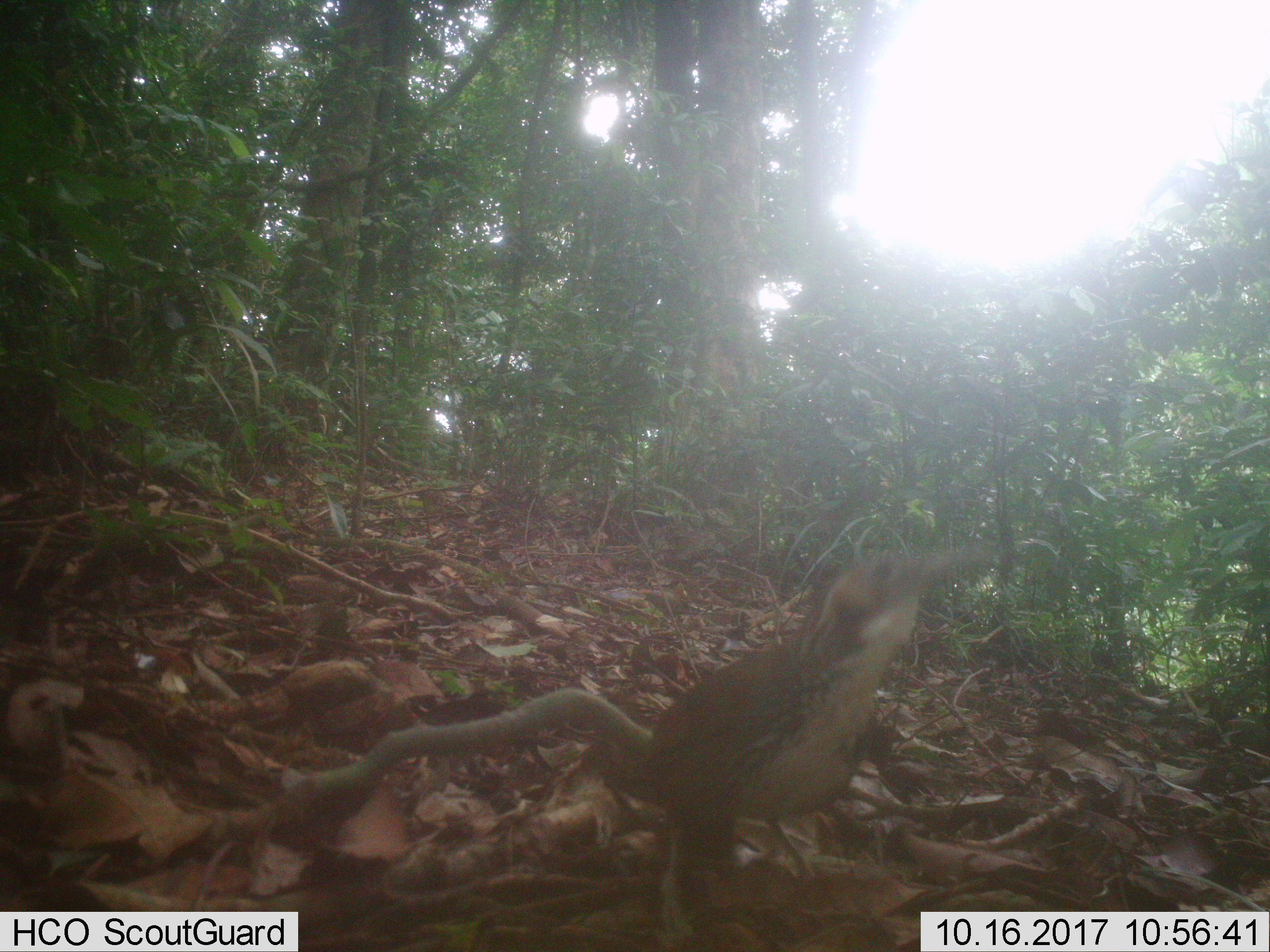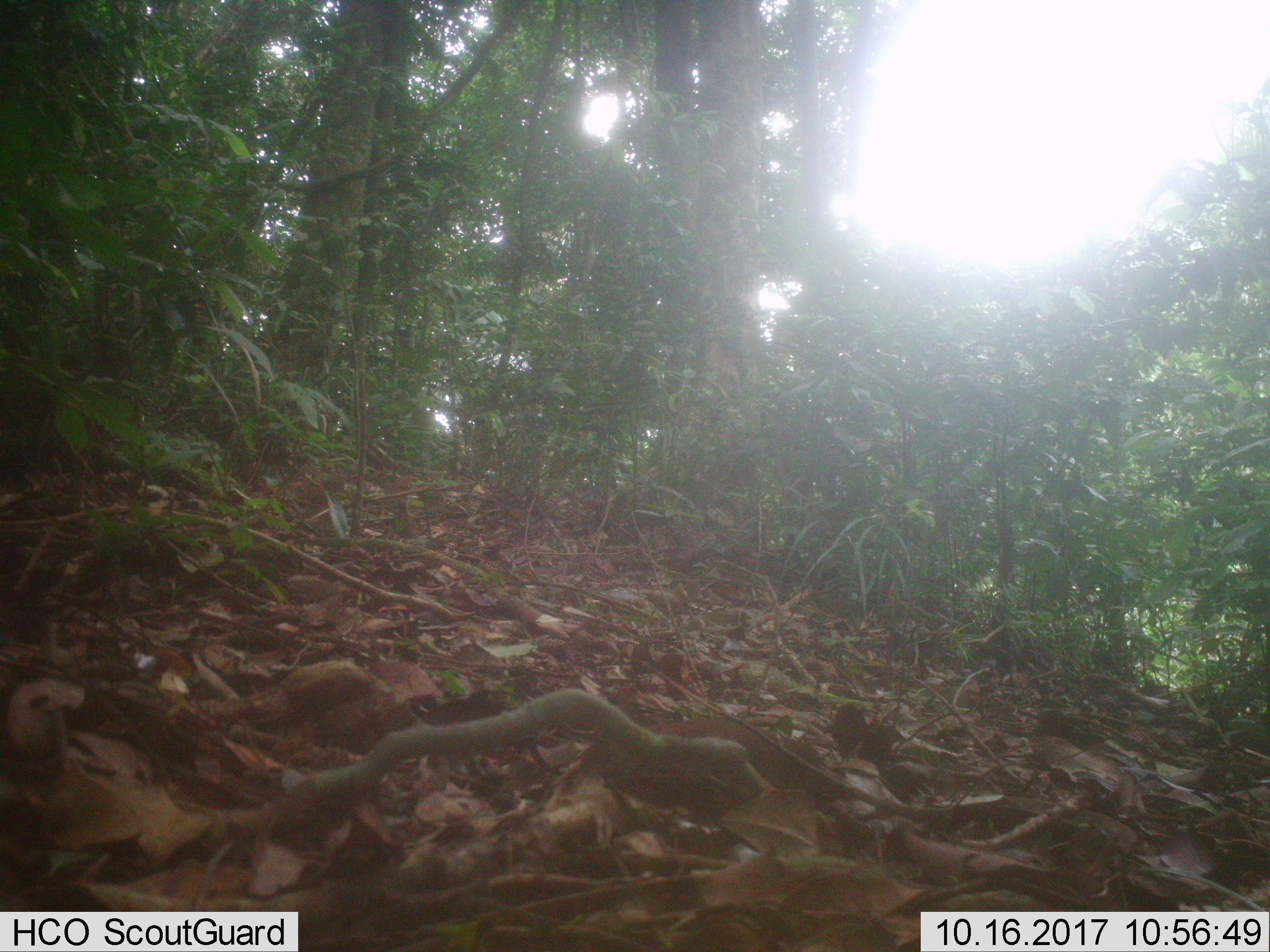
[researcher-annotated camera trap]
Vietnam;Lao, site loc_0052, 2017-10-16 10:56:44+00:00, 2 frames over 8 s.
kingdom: Animalia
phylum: Chordata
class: Aves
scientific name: Aves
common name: bird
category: unidentified bird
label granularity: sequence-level